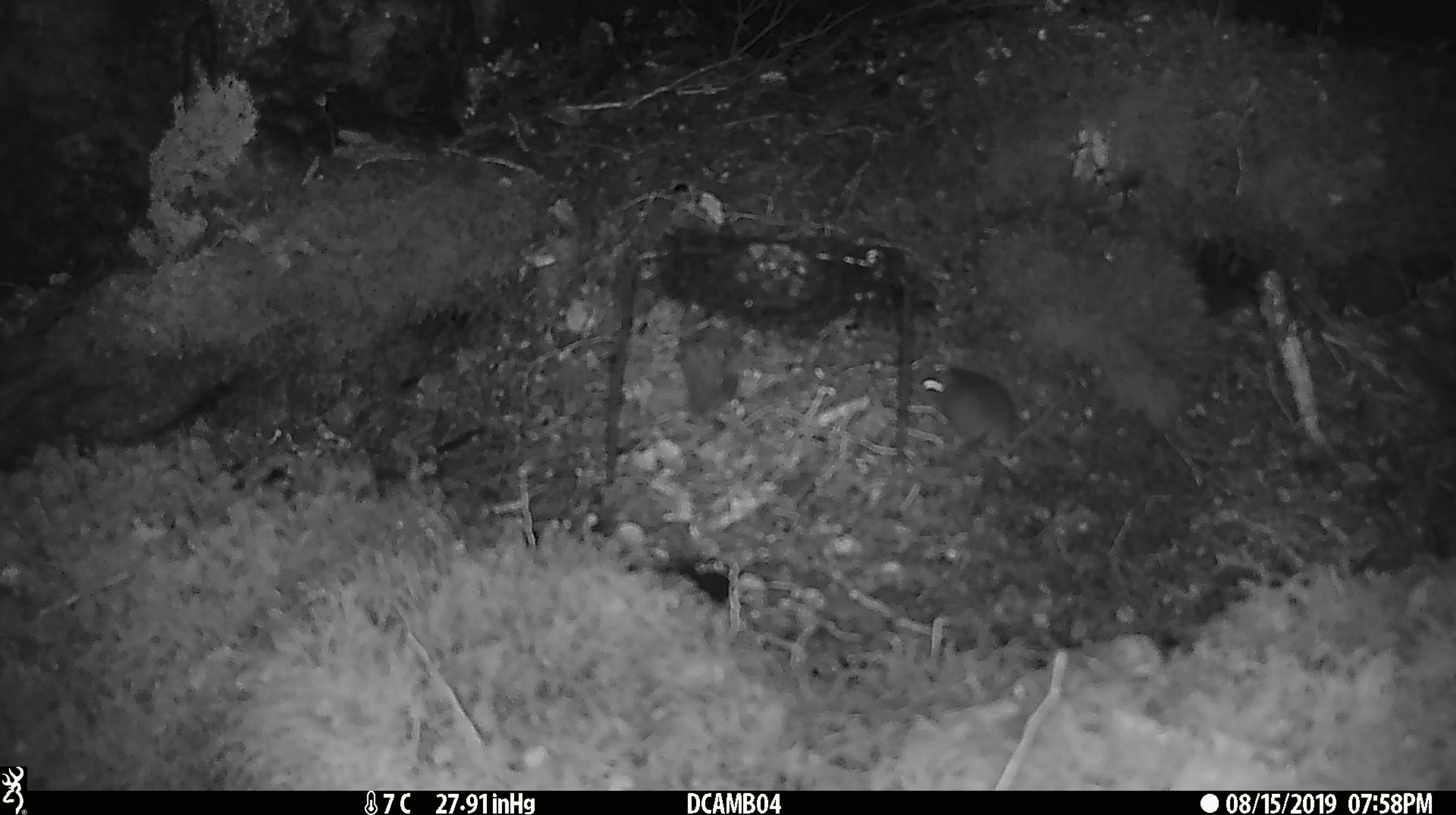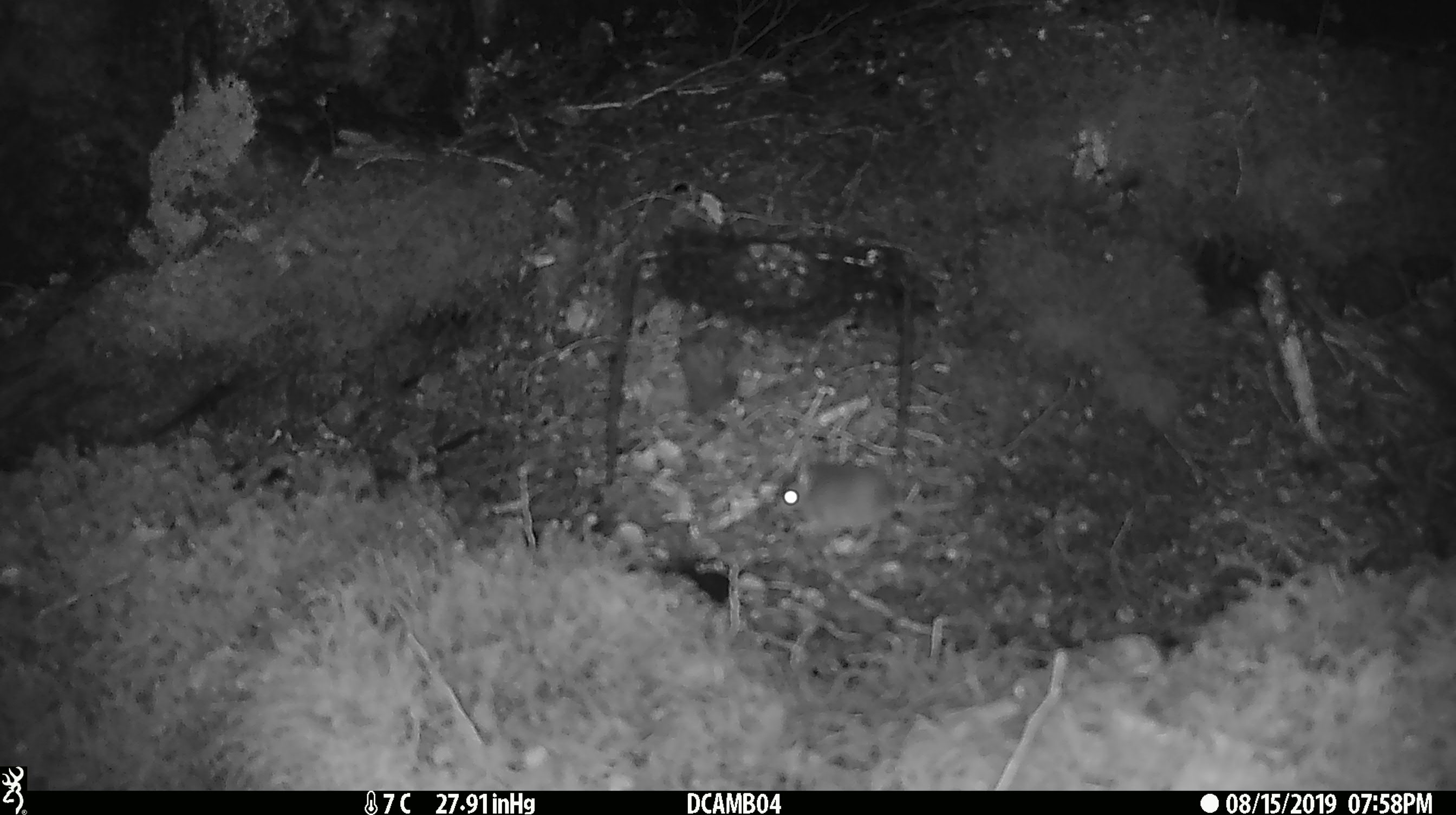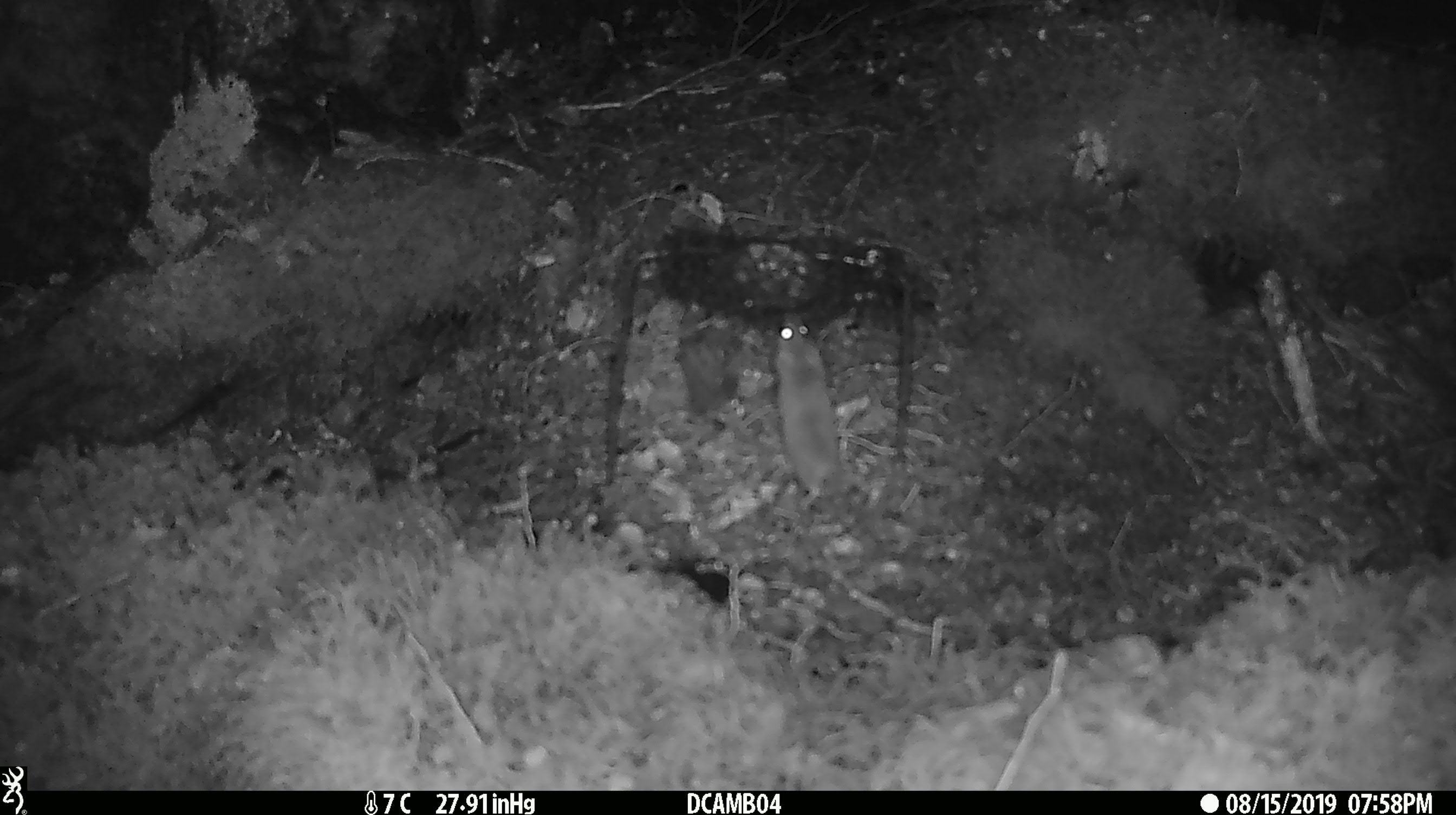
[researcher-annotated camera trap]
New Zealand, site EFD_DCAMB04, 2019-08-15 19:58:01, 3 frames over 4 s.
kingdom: Animalia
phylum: Chordata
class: Mammalia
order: Rodentia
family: Muridae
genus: Mus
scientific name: Mus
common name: mouse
Mouse (Mus).